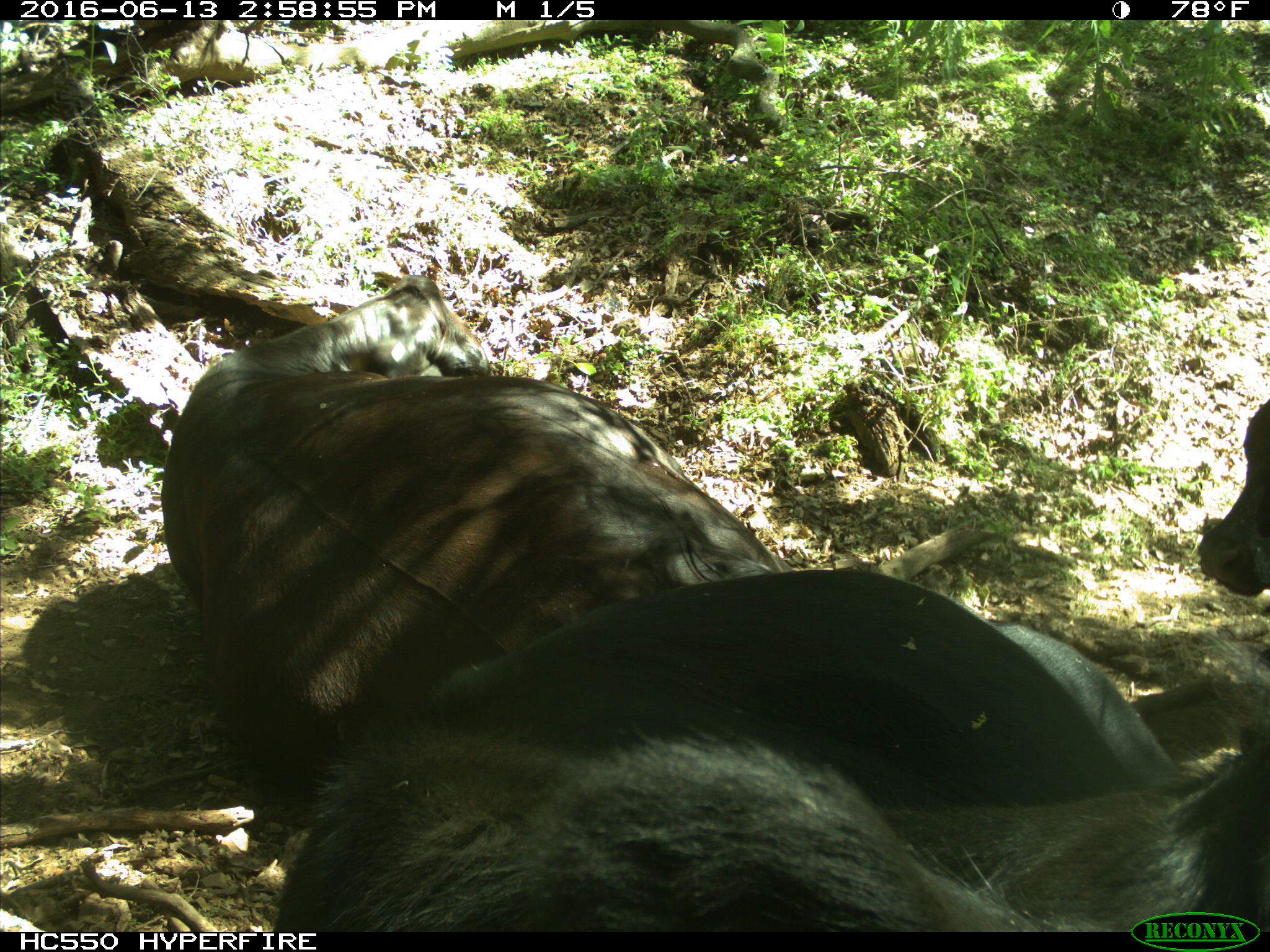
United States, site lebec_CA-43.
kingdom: Animalia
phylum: Chordata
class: Mammalia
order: Artiodactyla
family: Bovidae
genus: Bos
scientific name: Bos taurus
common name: domestic cow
Bos taurus (domestic cow).